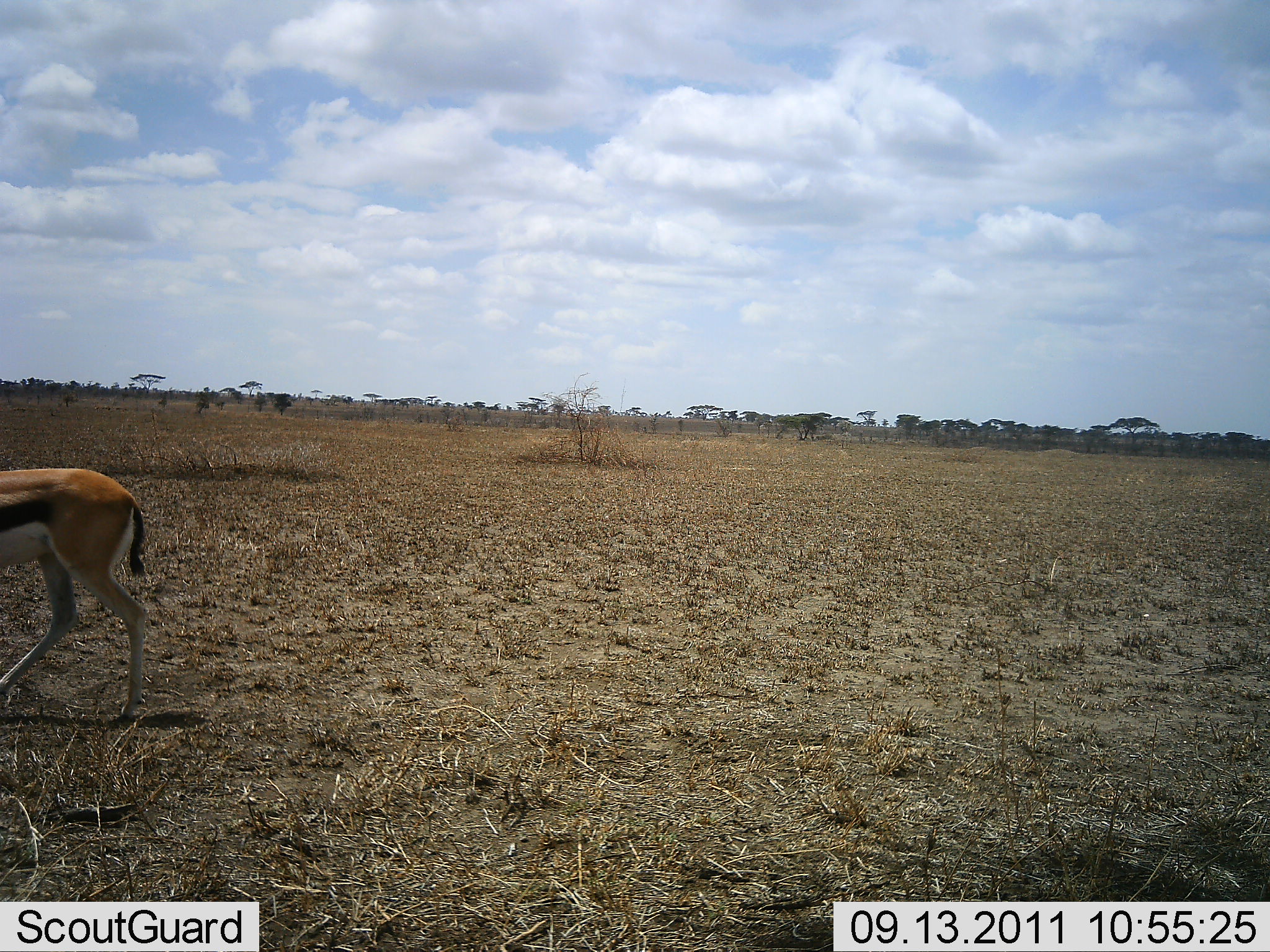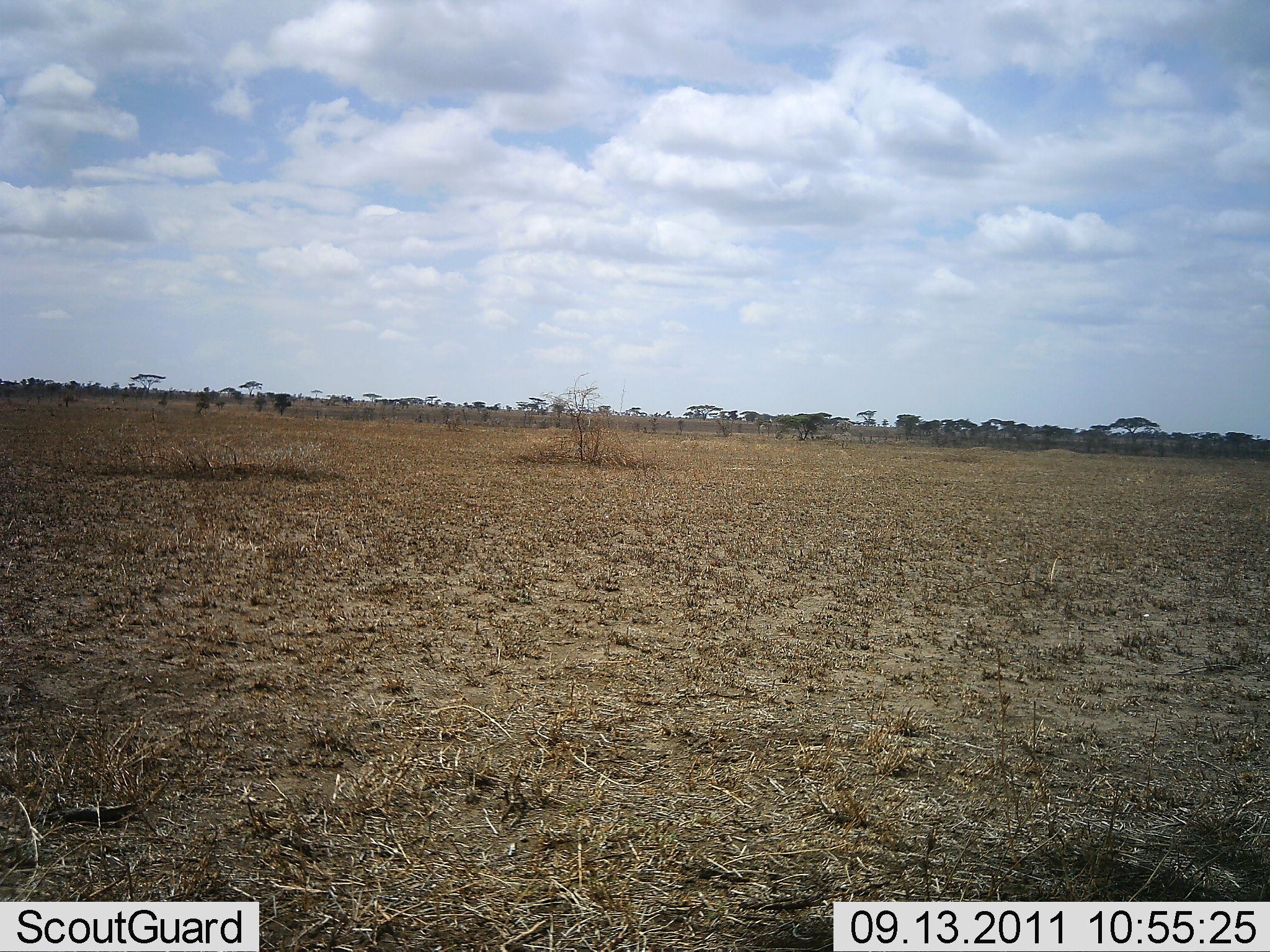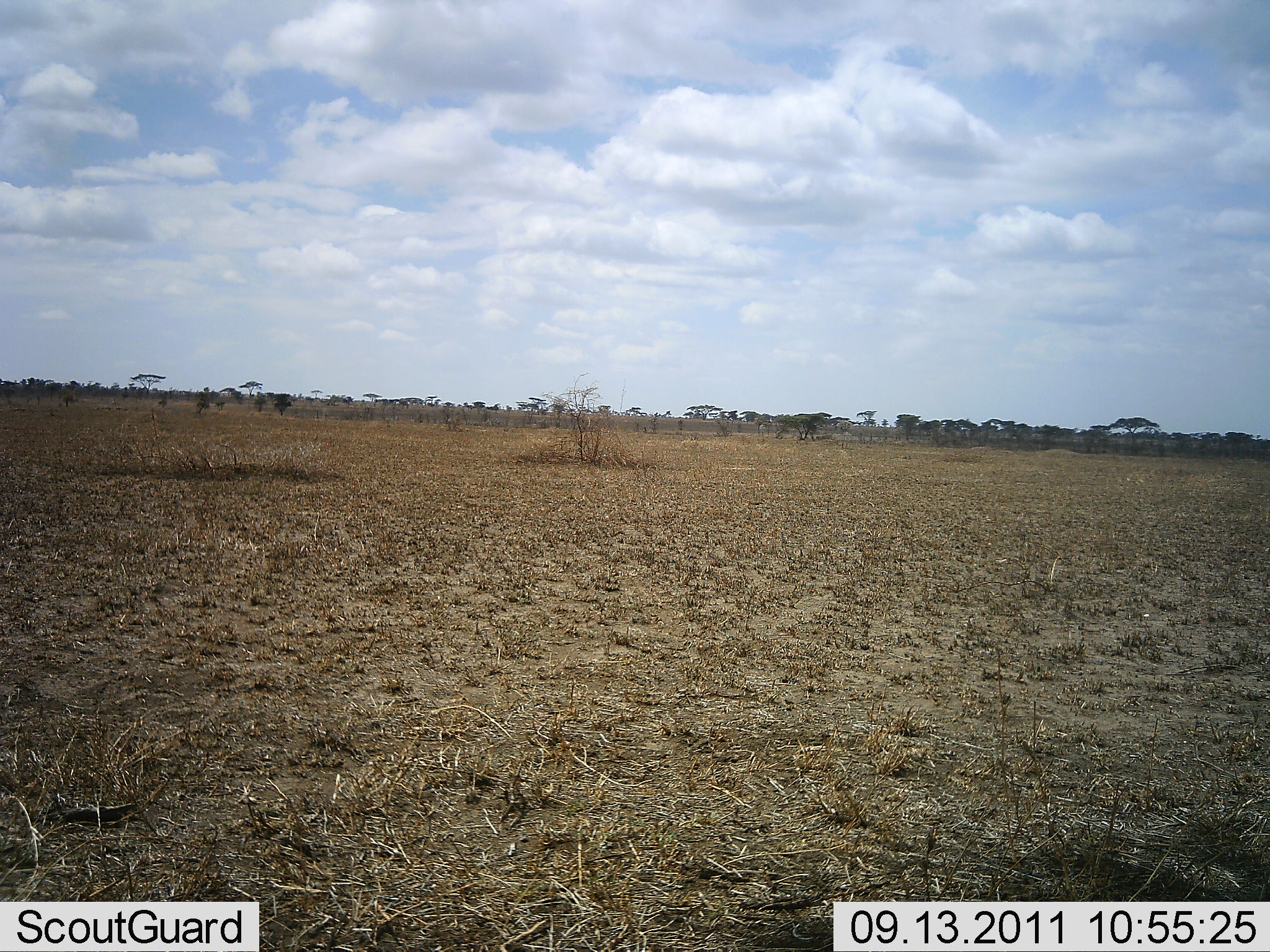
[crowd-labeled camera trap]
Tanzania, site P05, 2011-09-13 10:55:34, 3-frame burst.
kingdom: Animalia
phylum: Chordata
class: Mammalia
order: Artiodactyla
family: Bovidae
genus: Eudorcas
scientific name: Eudorcas thomsonii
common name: thomson's gazelle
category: gazellethomsons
Gazellethomsons (thomson's gazelle) (Eudorcas thomsonii), count 1. Behavior (volunteer vote fractions): standing 8%, resting 0%, moving 92%, interacting 0%. Young present (vote fraction): 0%. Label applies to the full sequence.